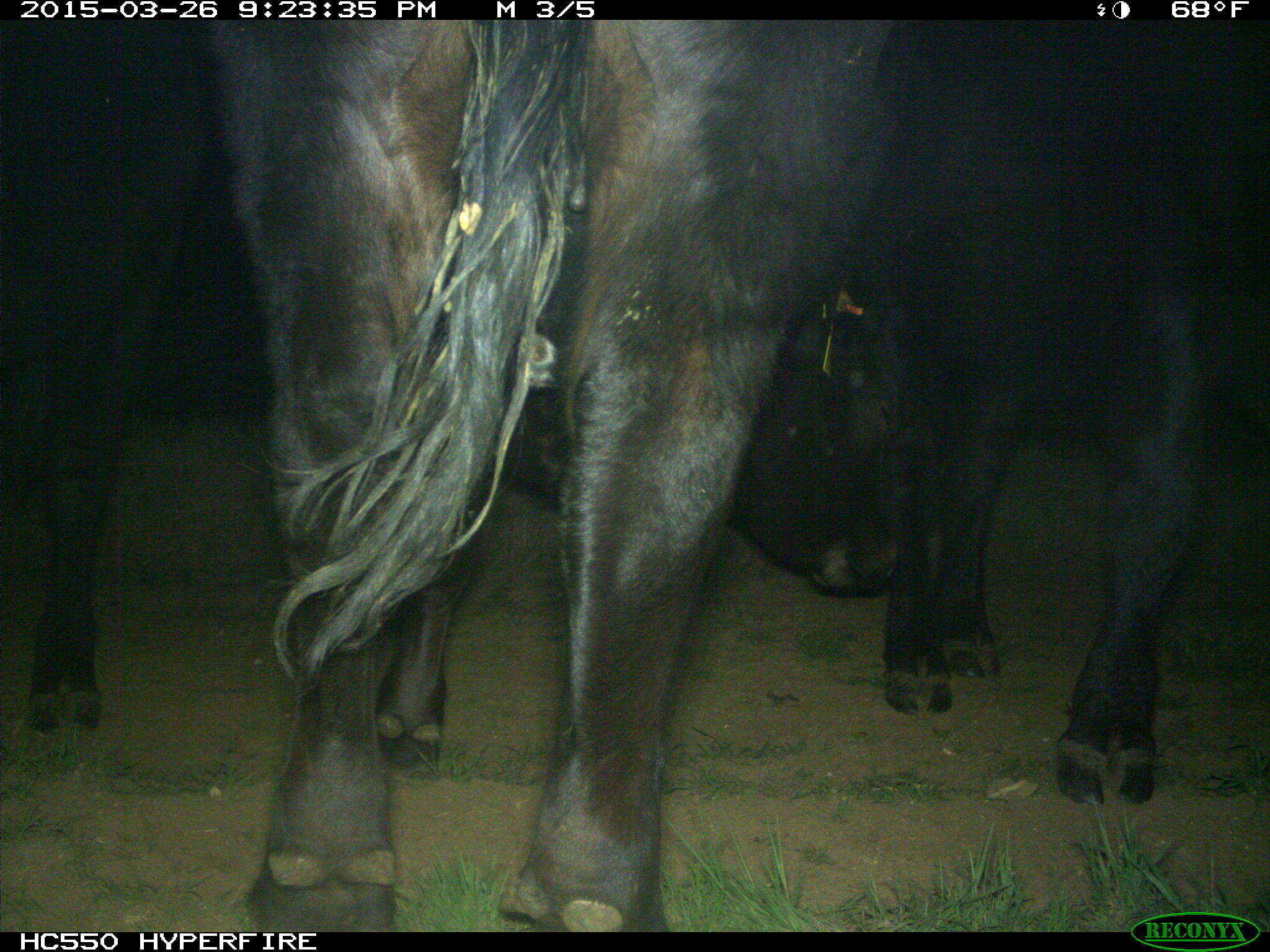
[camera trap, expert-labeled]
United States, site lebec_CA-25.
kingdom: Animalia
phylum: Chordata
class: Mammalia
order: Artiodactyla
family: Bovidae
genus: Bos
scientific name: Bos taurus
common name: domestic cow